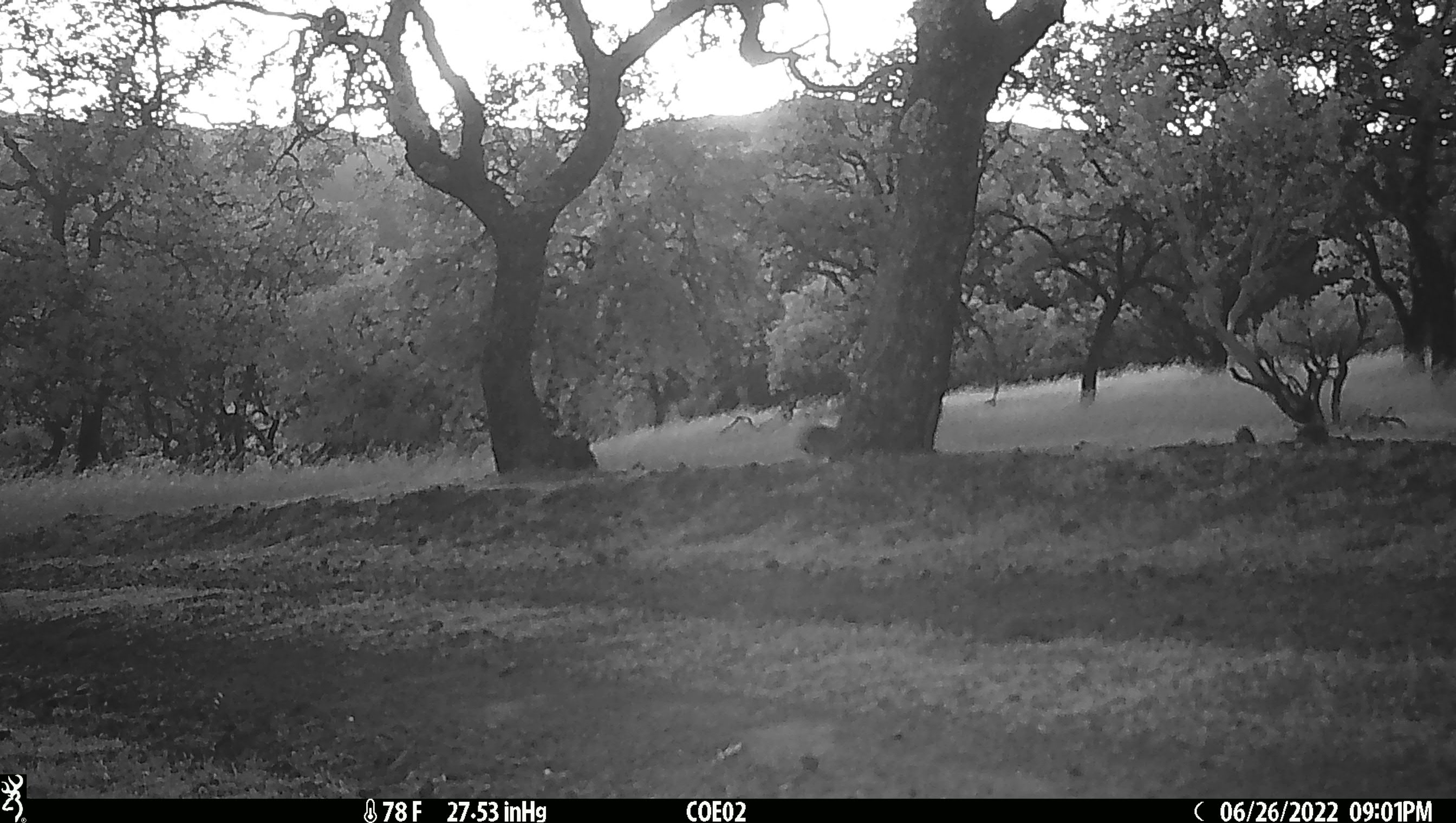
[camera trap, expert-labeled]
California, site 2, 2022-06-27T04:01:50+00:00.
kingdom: Animalia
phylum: Chordata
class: Mammalia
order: Lagomorpha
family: Leporidae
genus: Lepus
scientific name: Lepus californicus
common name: black-tailed jackrabbit